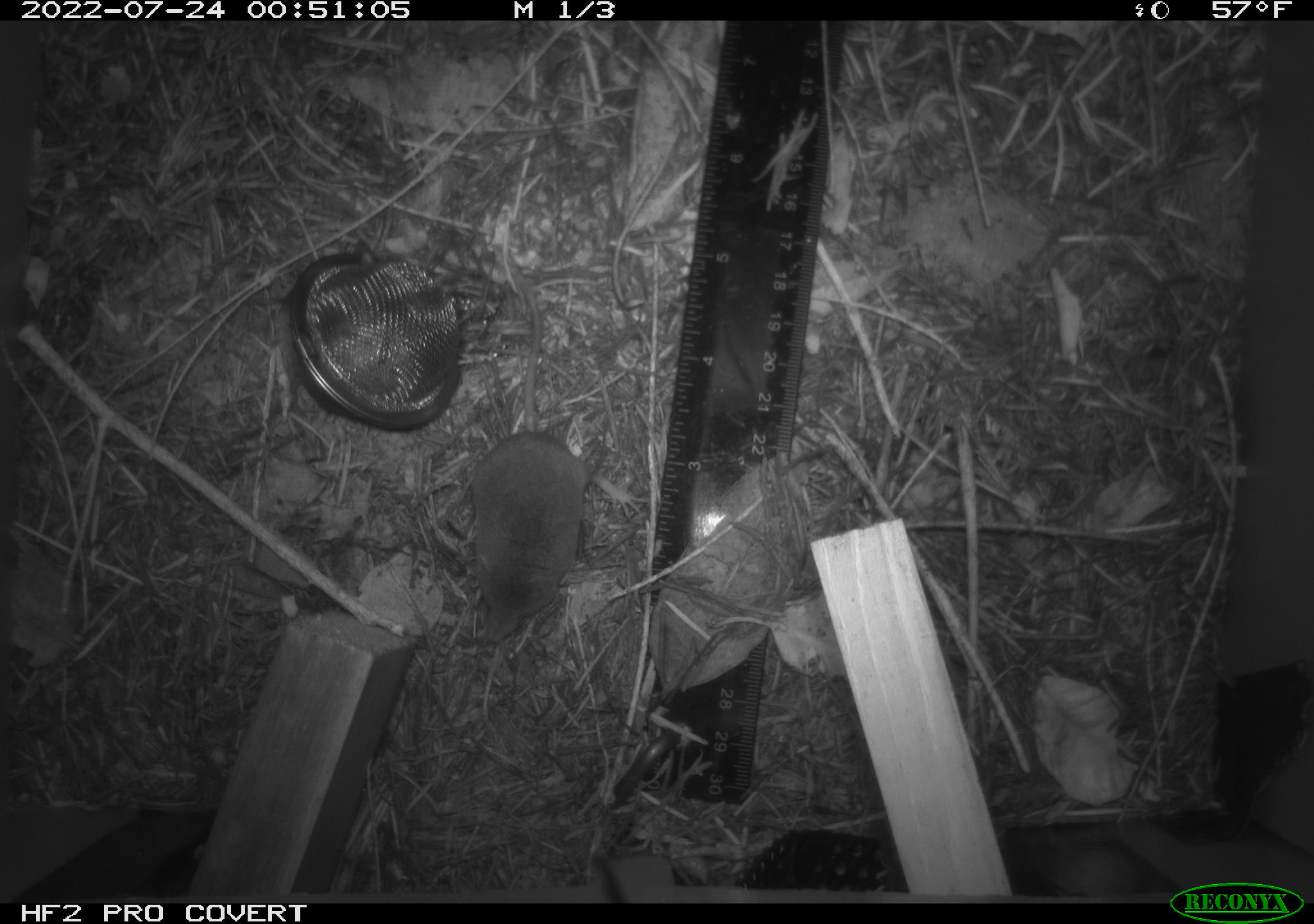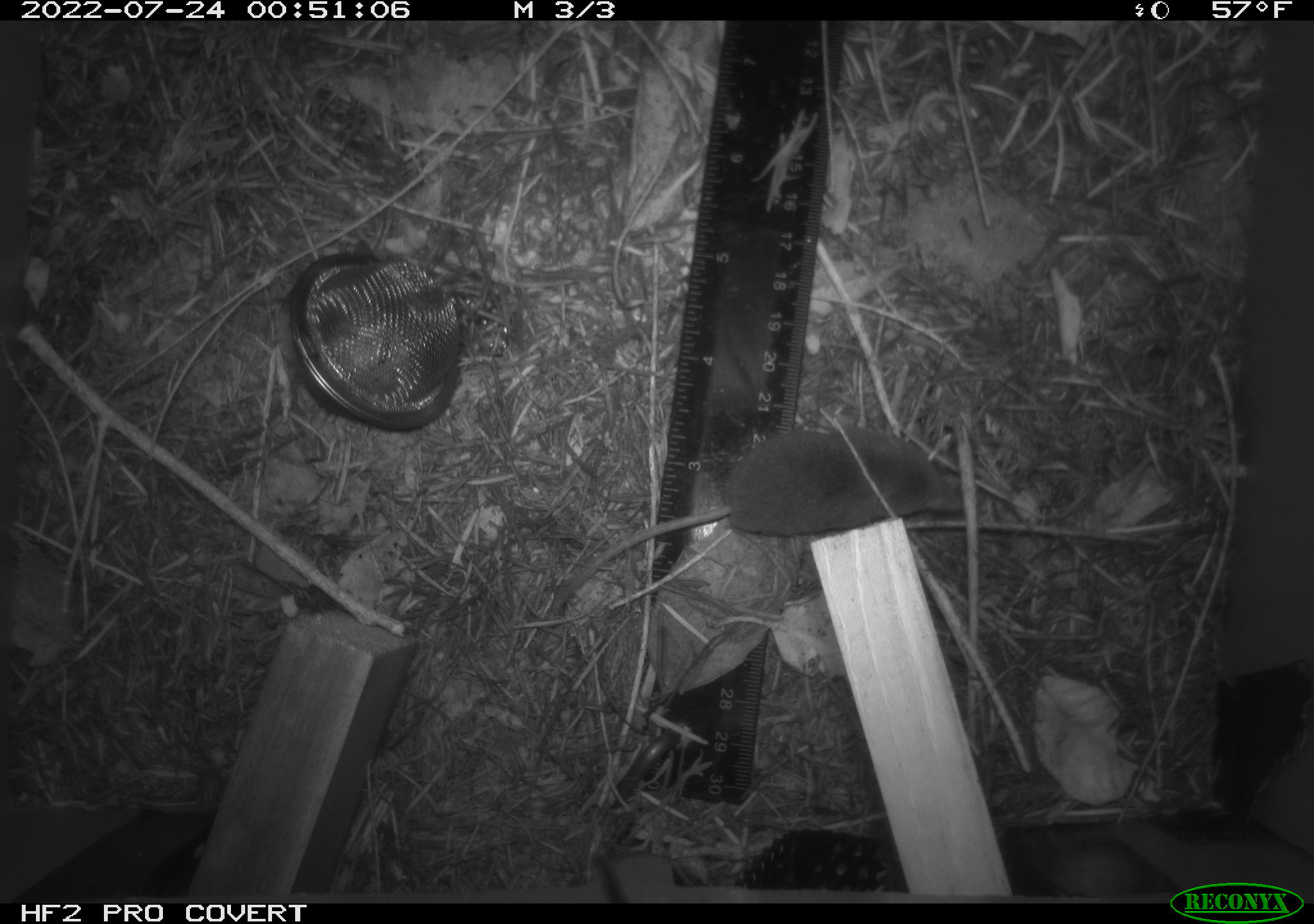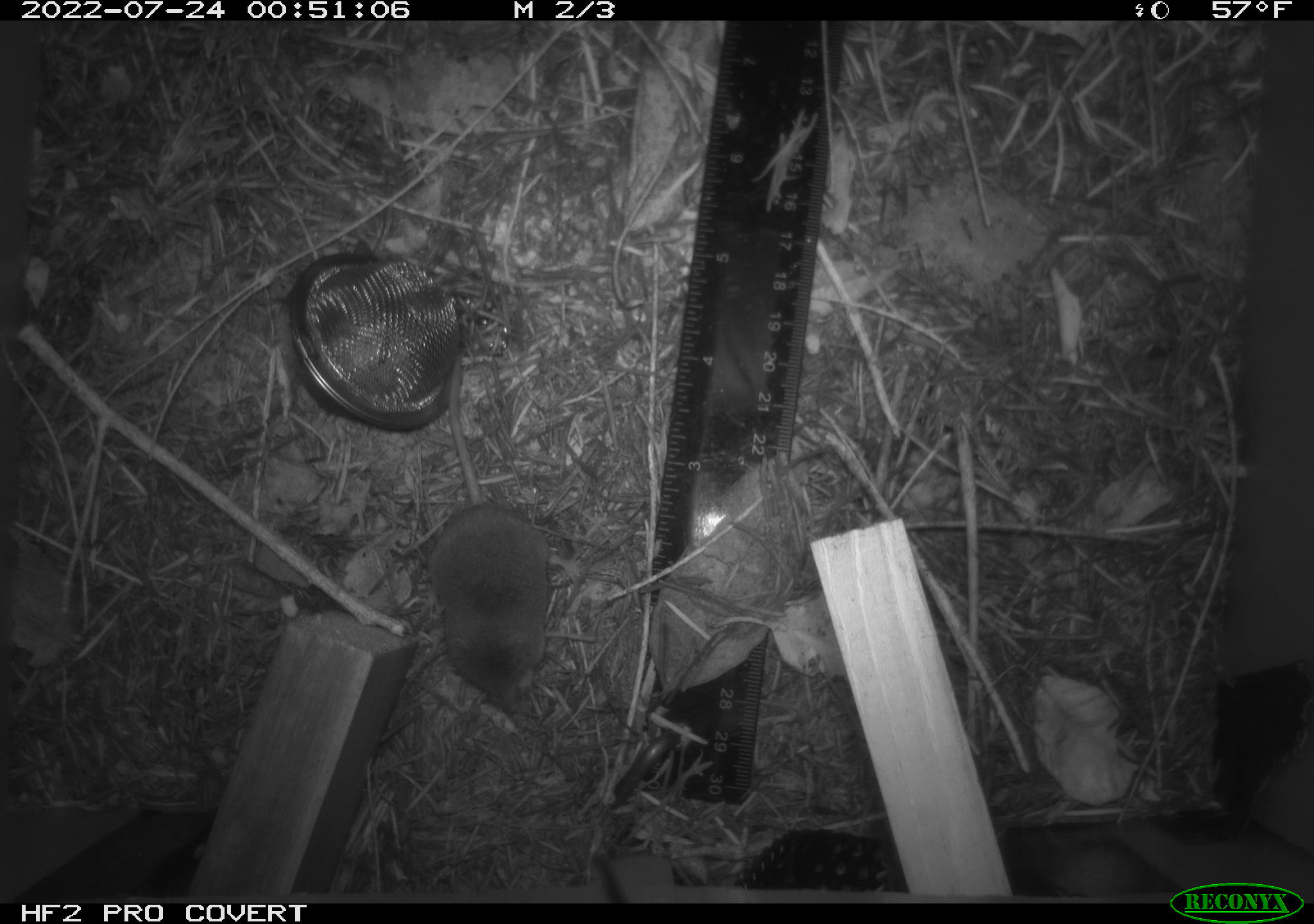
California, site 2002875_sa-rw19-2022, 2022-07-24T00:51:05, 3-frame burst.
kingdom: Animalia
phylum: Chordata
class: Mammalia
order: Eulipotyphla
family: Soricidae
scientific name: Soricidae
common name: shrews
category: soricidae family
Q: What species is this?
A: Soricidae family (shrews) (Soricidae).